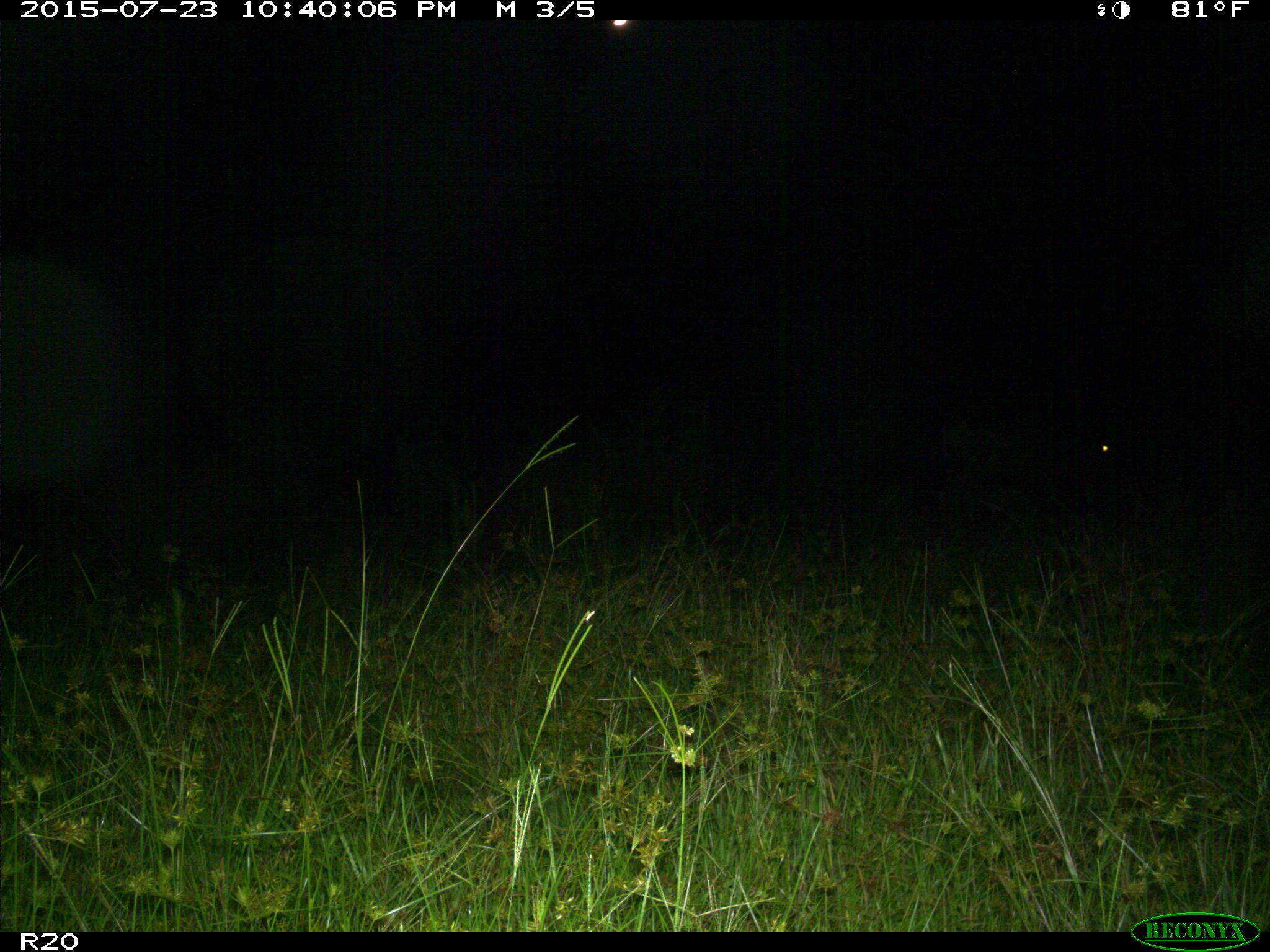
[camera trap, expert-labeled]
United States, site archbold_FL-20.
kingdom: Animalia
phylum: Chordata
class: Mammalia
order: Artiodactyla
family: Bovidae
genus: Bos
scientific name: Bos taurus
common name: domestic cow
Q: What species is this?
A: Bos taurus (domestic cow).